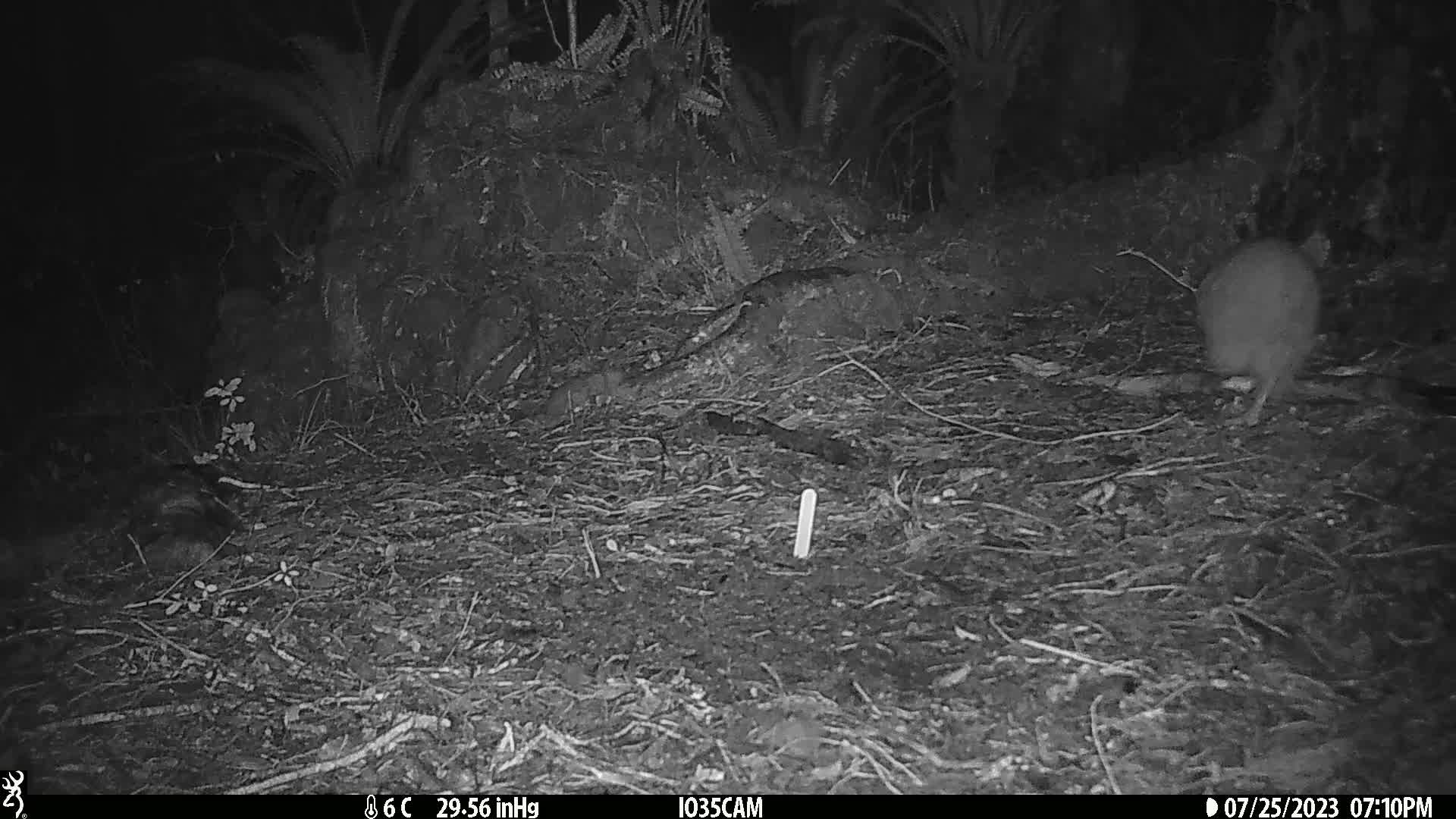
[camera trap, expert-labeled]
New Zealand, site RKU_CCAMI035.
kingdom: Animalia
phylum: Chordata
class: Aves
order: Apterygiformes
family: Apterygidae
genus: Apteryx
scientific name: Apteryx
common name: kiwi